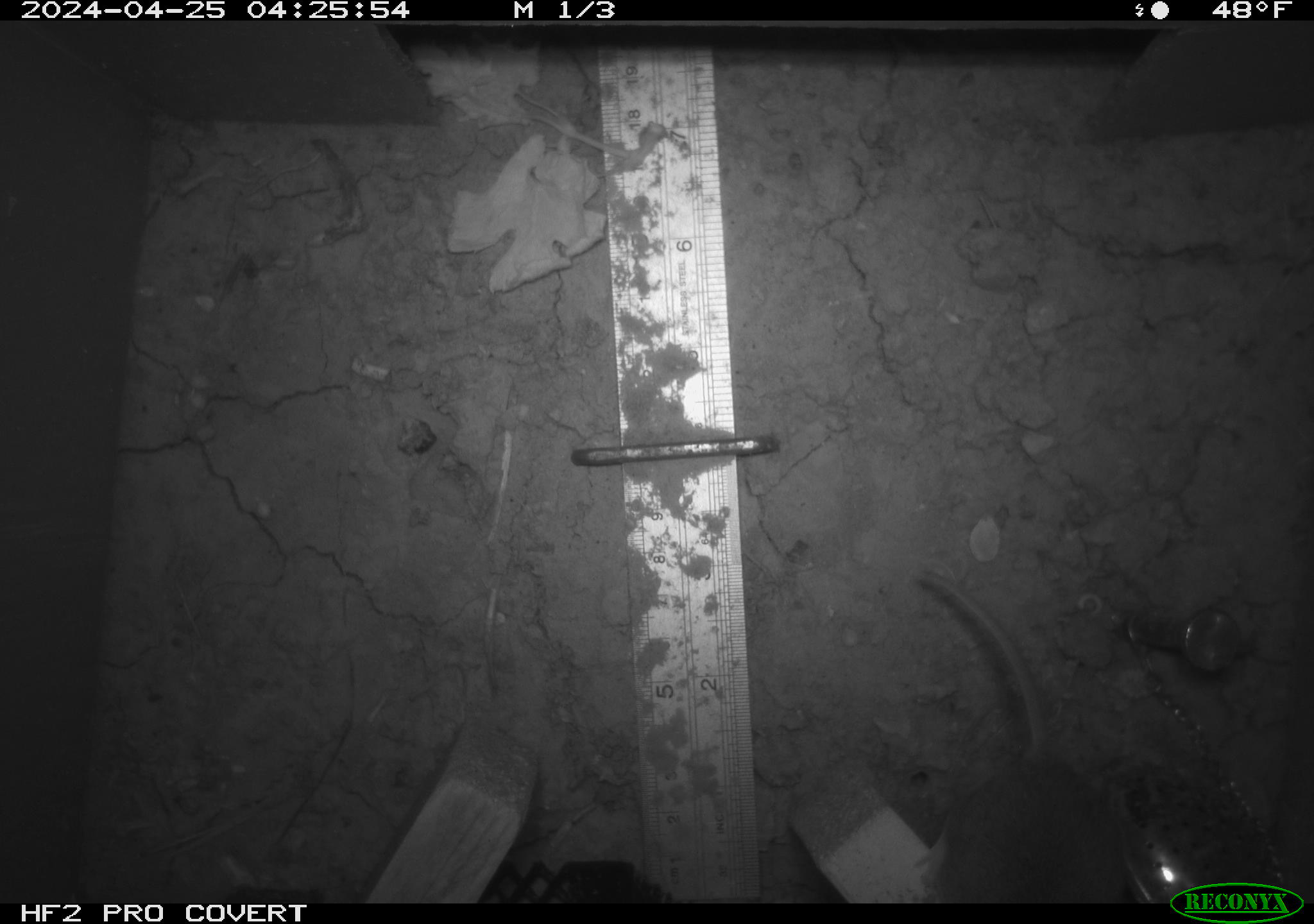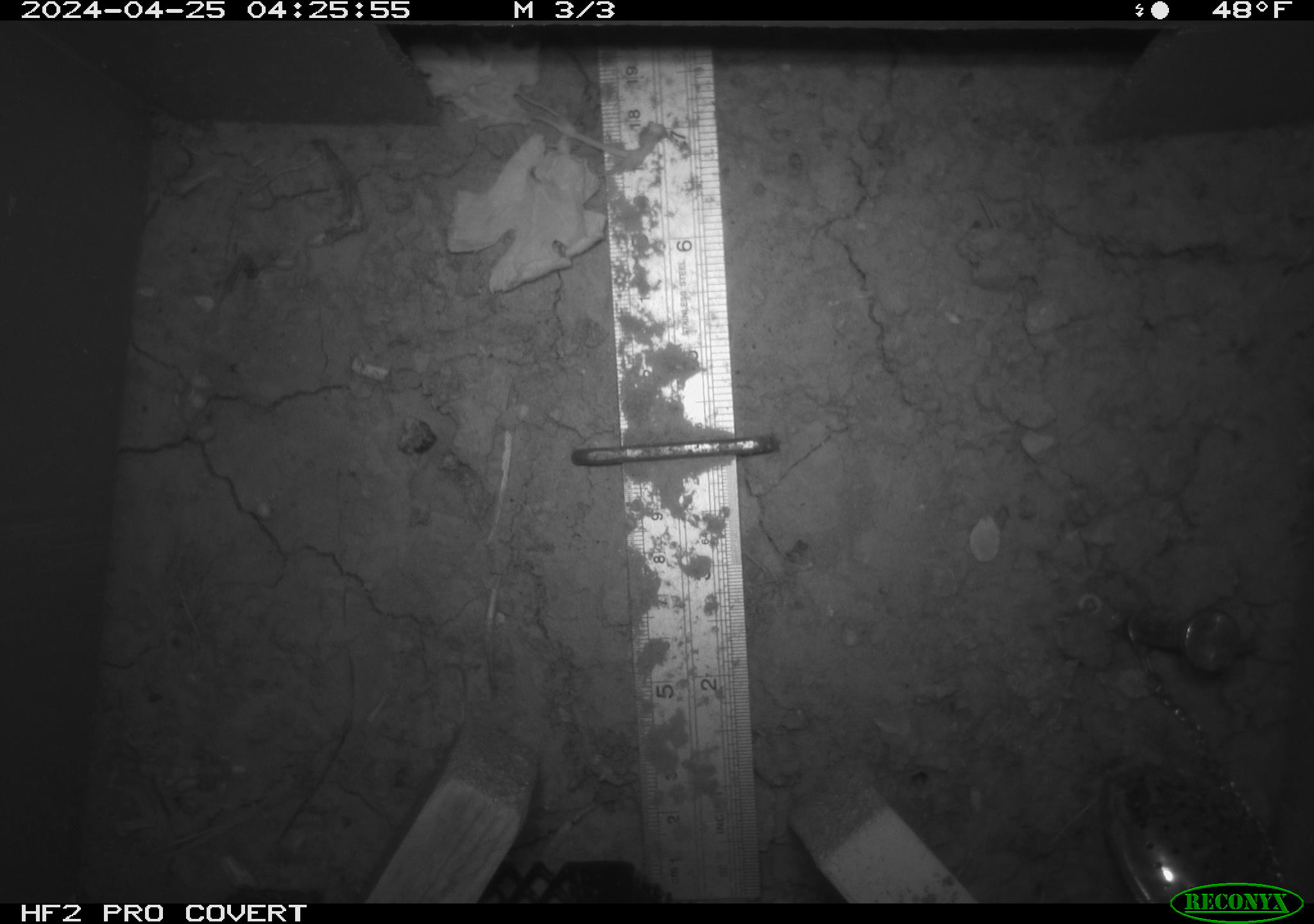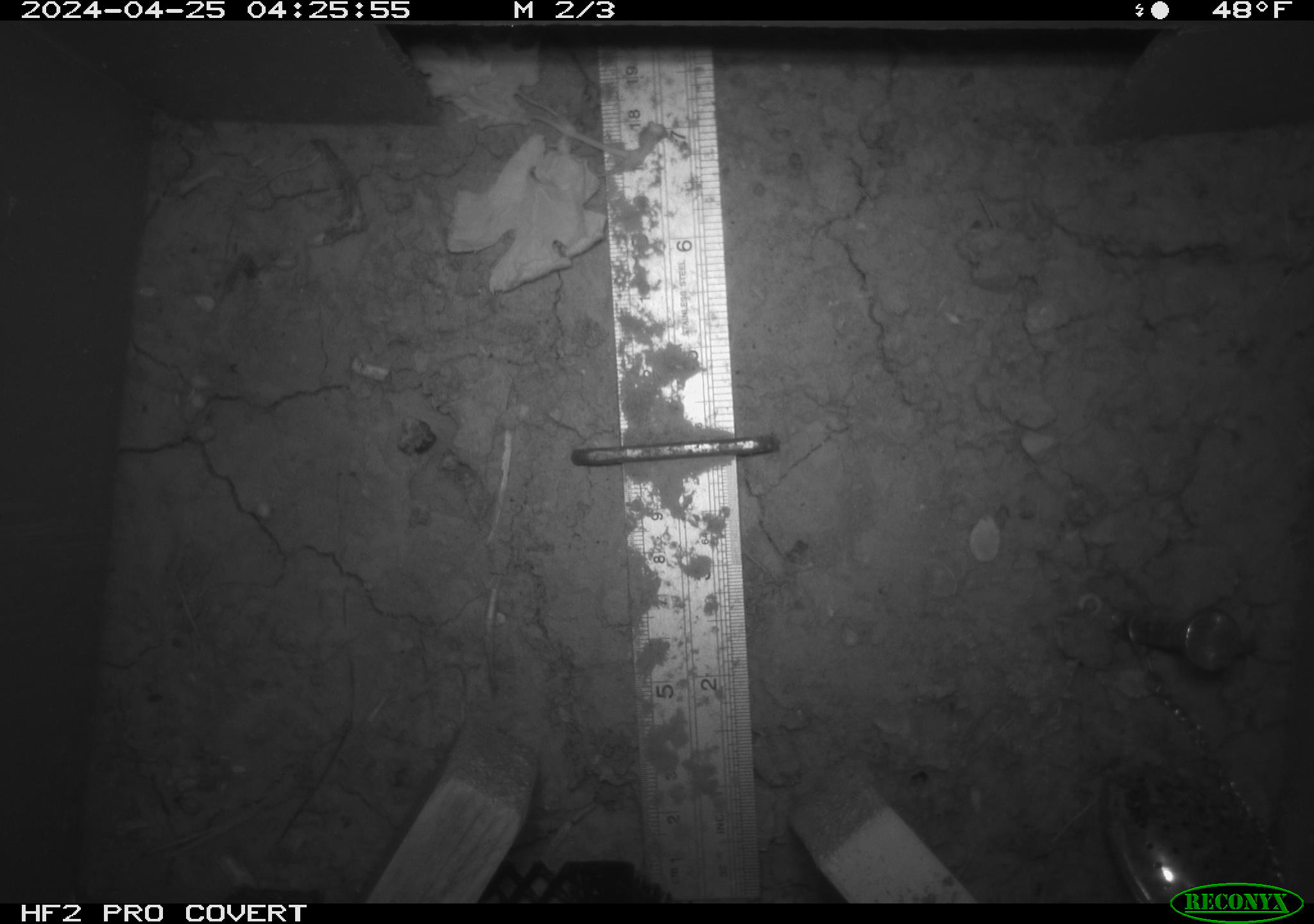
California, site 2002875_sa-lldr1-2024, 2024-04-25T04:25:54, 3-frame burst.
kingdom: Animalia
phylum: Chordata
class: Mammalia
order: Rodentia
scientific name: Rodentia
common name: mouse species